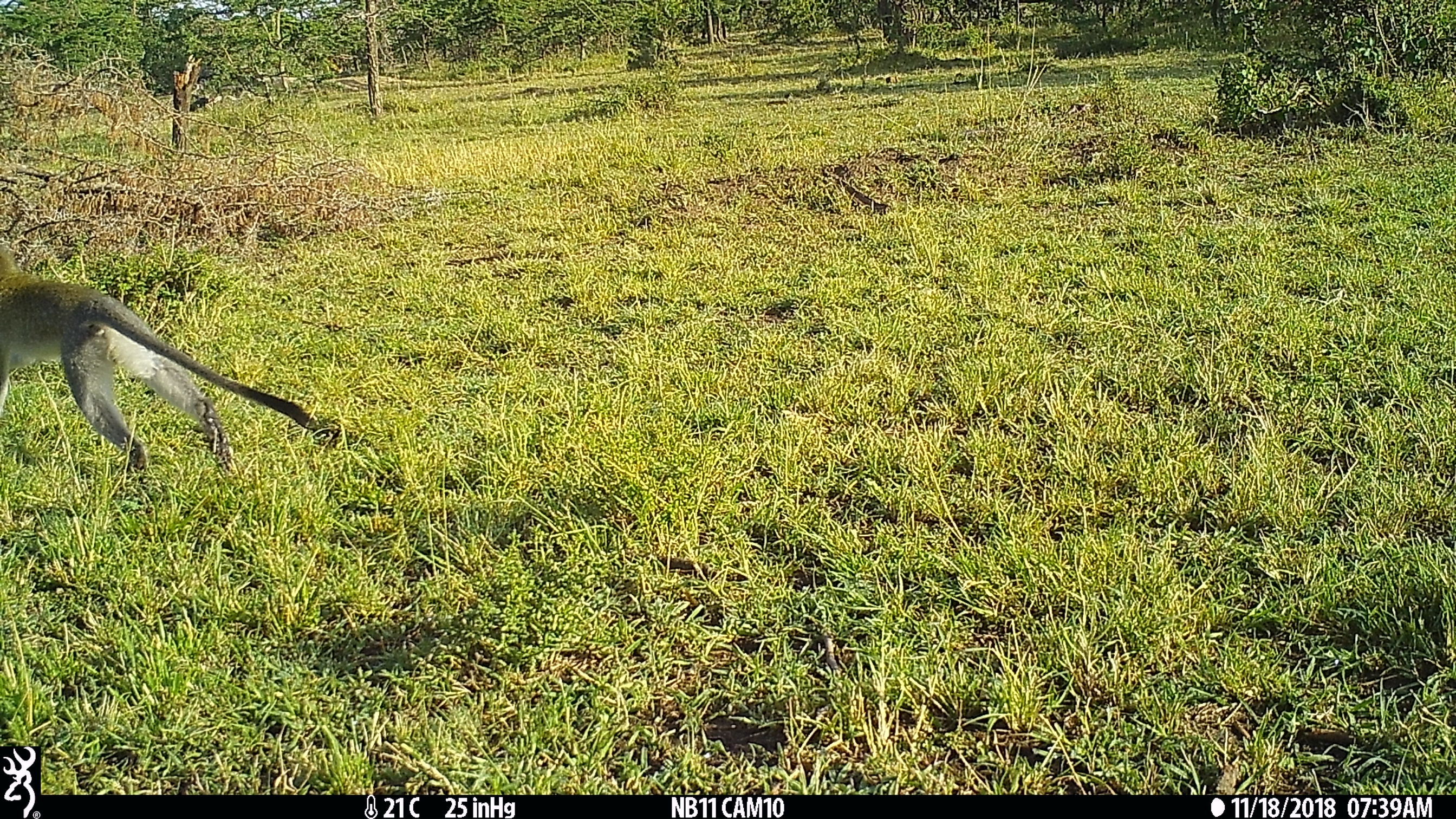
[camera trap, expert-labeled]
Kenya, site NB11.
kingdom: Animalia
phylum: Chordata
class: Mammalia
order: Primates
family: Cercopithecidae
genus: Chlorocebus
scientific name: Chlorocebus pygerythrus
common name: vervet monkey